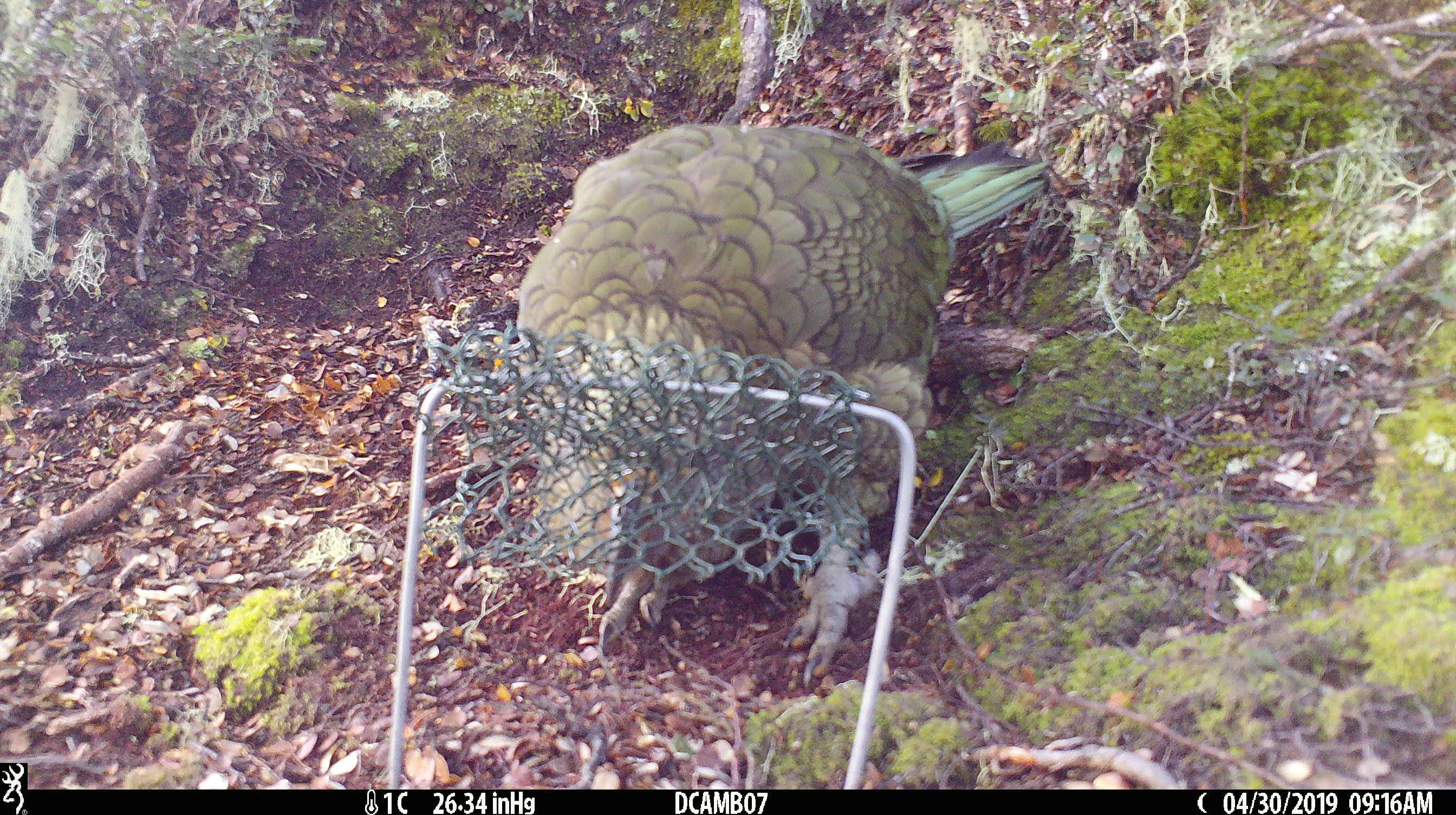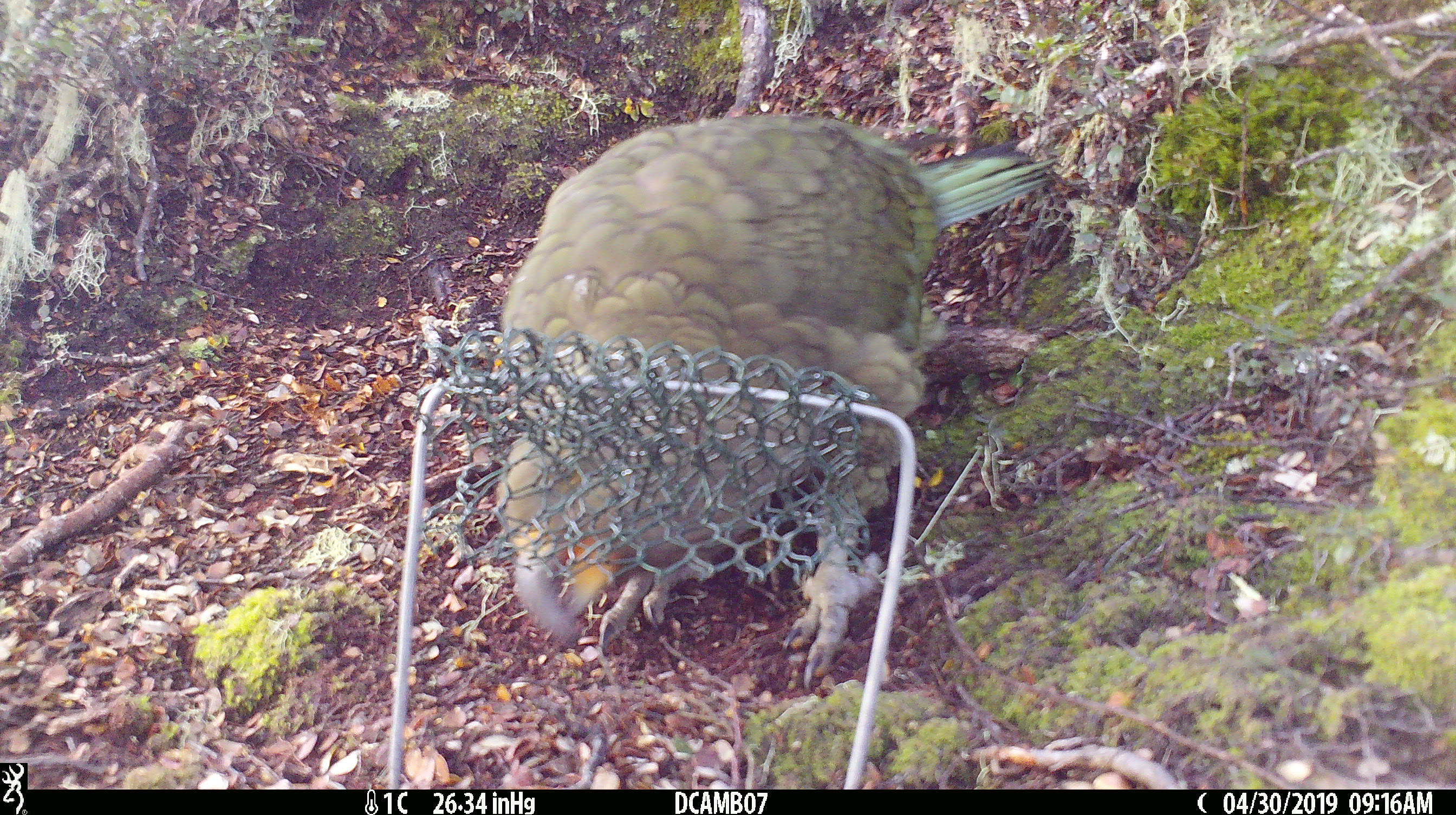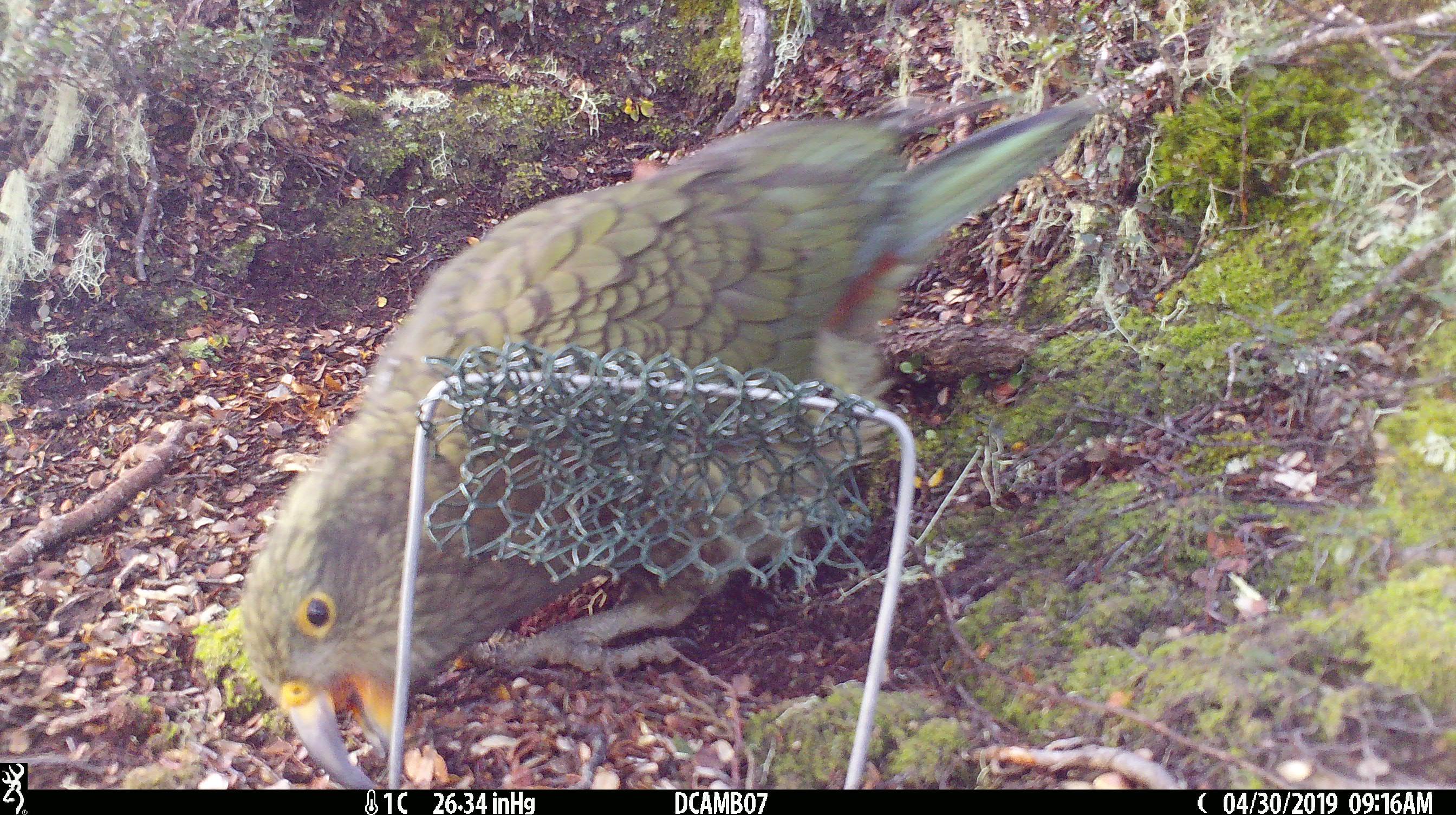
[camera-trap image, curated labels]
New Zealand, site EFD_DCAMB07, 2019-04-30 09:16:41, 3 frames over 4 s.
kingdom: Animalia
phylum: Chordata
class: Aves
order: Psittaciformes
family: Strigopidae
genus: Nestor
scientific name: Nestor notabilis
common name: kea